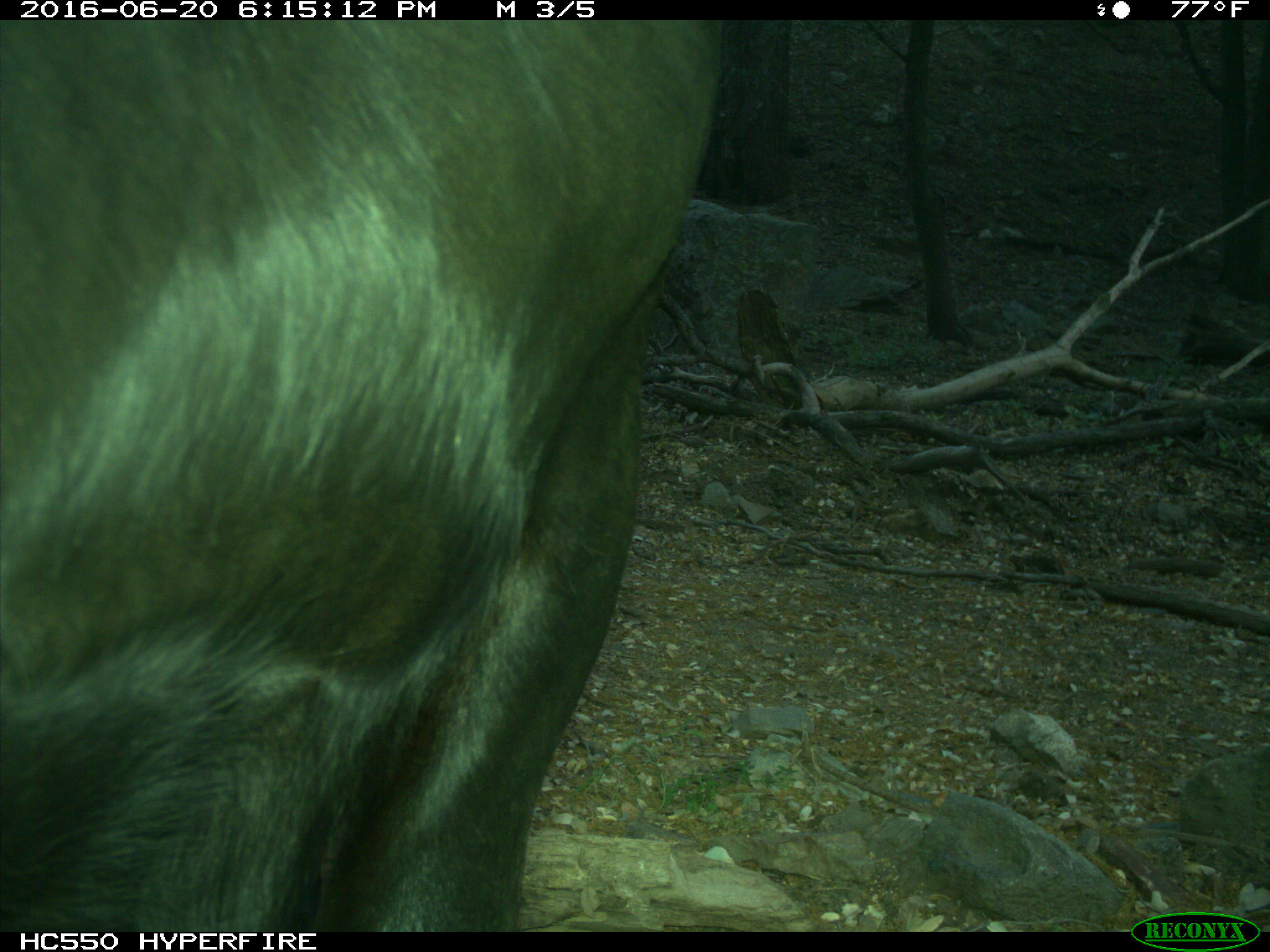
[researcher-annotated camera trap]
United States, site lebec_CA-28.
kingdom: Animalia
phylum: Chordata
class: Mammalia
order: Artiodactyla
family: Bovidae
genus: Bos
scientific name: Bos taurus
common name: domestic cow